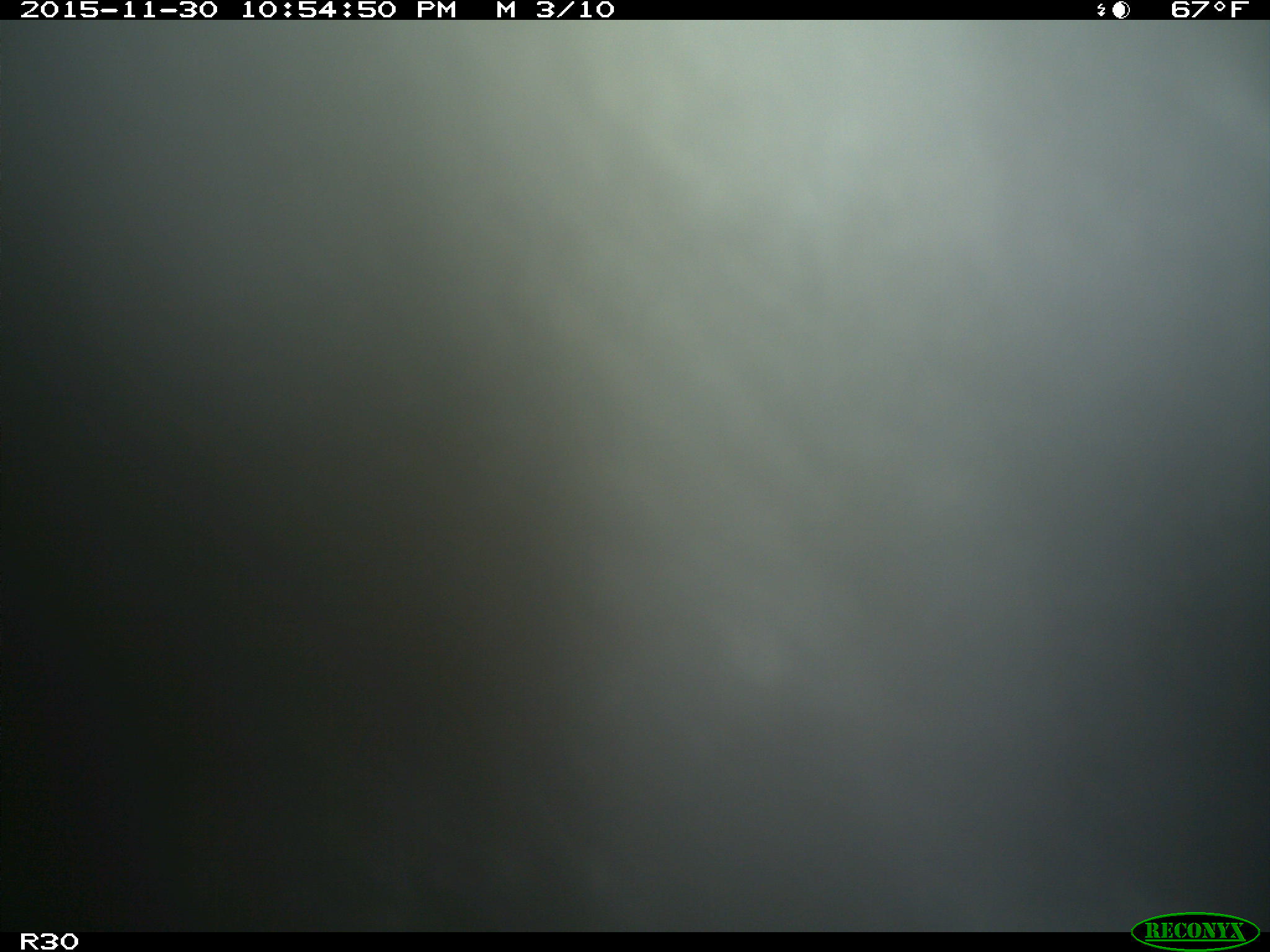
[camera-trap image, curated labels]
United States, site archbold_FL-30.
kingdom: Animalia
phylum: Chordata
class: Mammalia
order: Artiodactyla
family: Bovidae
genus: Bos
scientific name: Bos taurus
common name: domestic cow